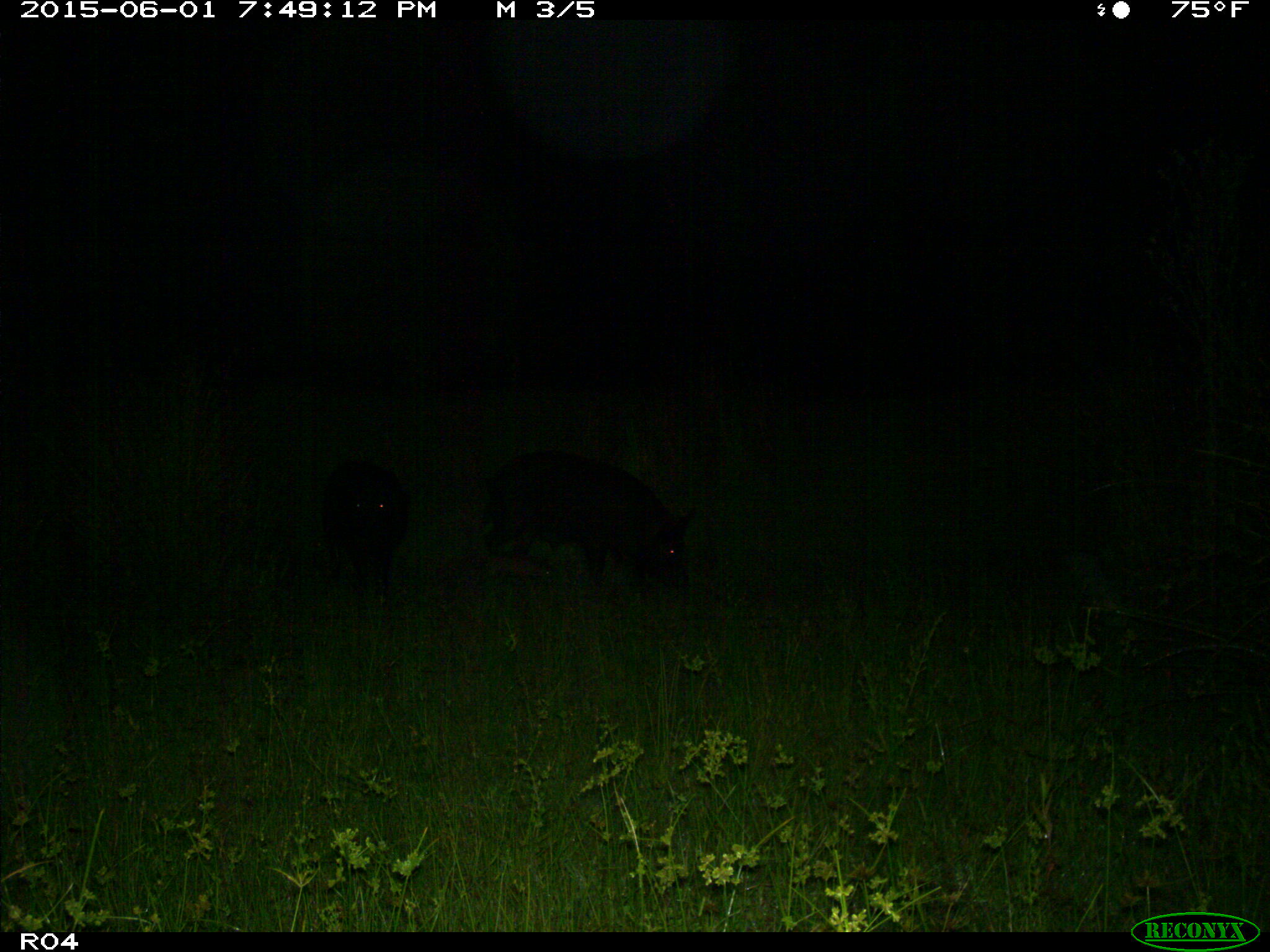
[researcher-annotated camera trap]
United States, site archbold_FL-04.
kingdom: Animalia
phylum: Chordata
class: Mammalia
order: Artiodactyla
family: Suidae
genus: Sus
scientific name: Sus scrofa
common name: wild boar